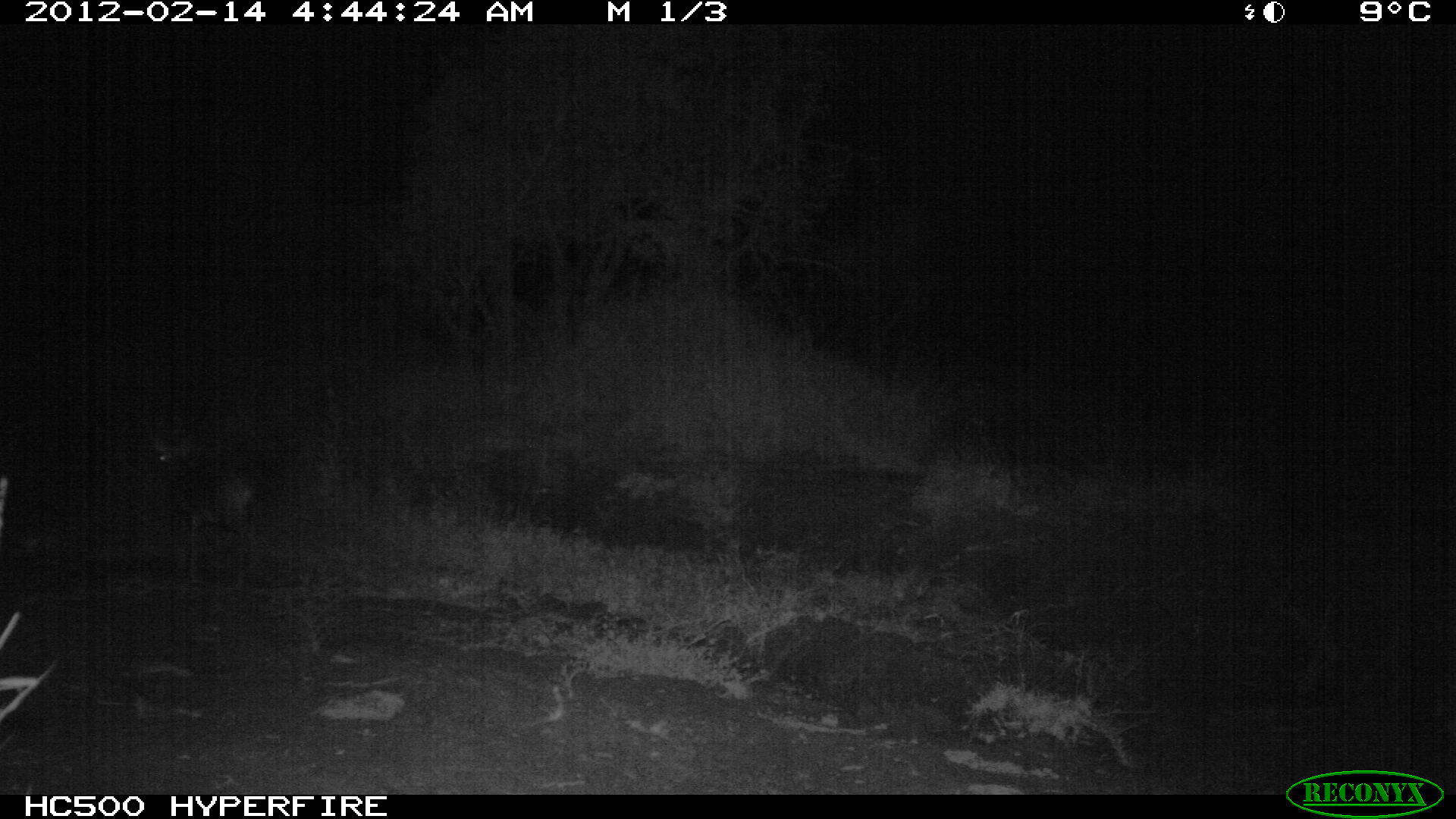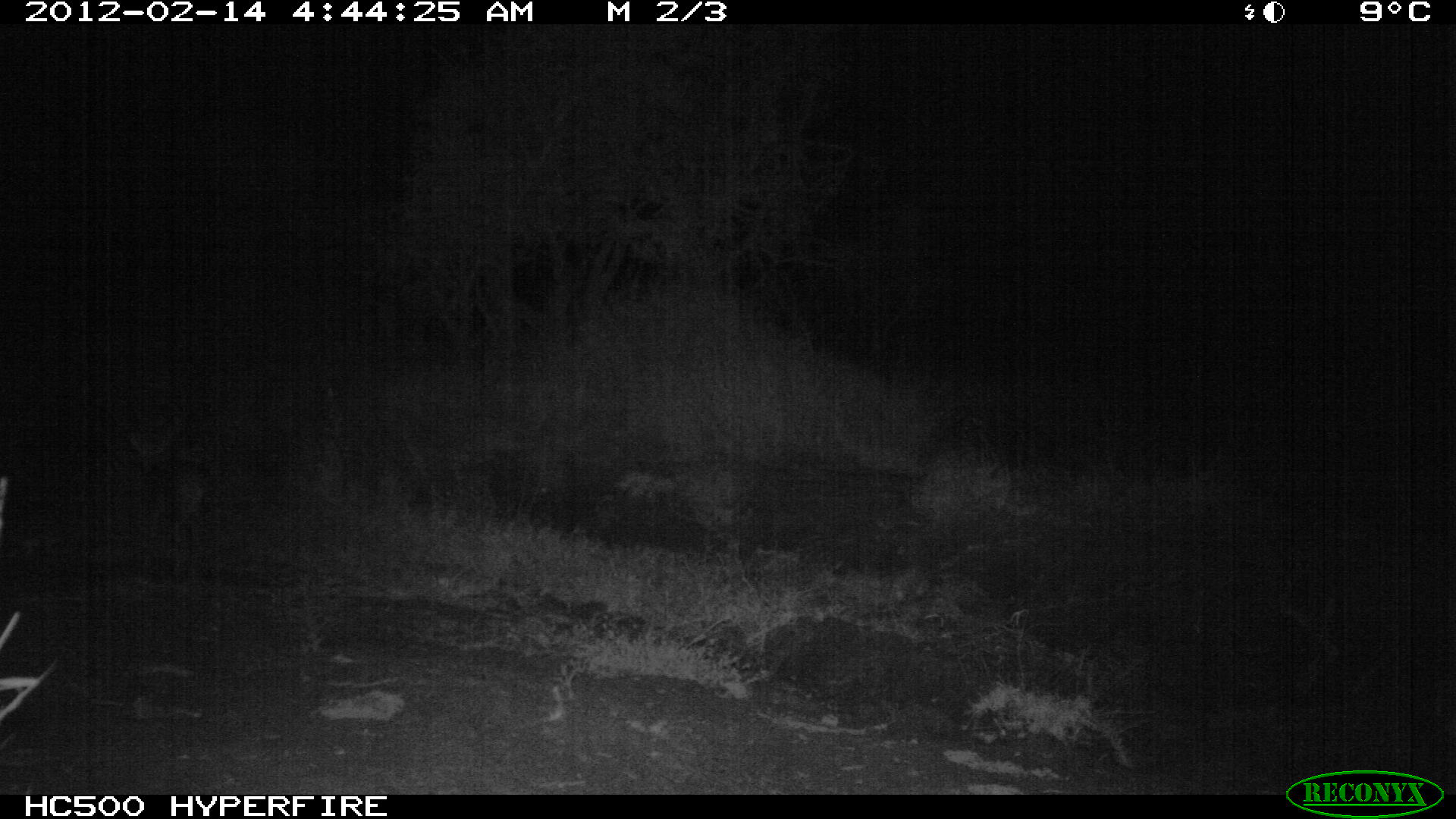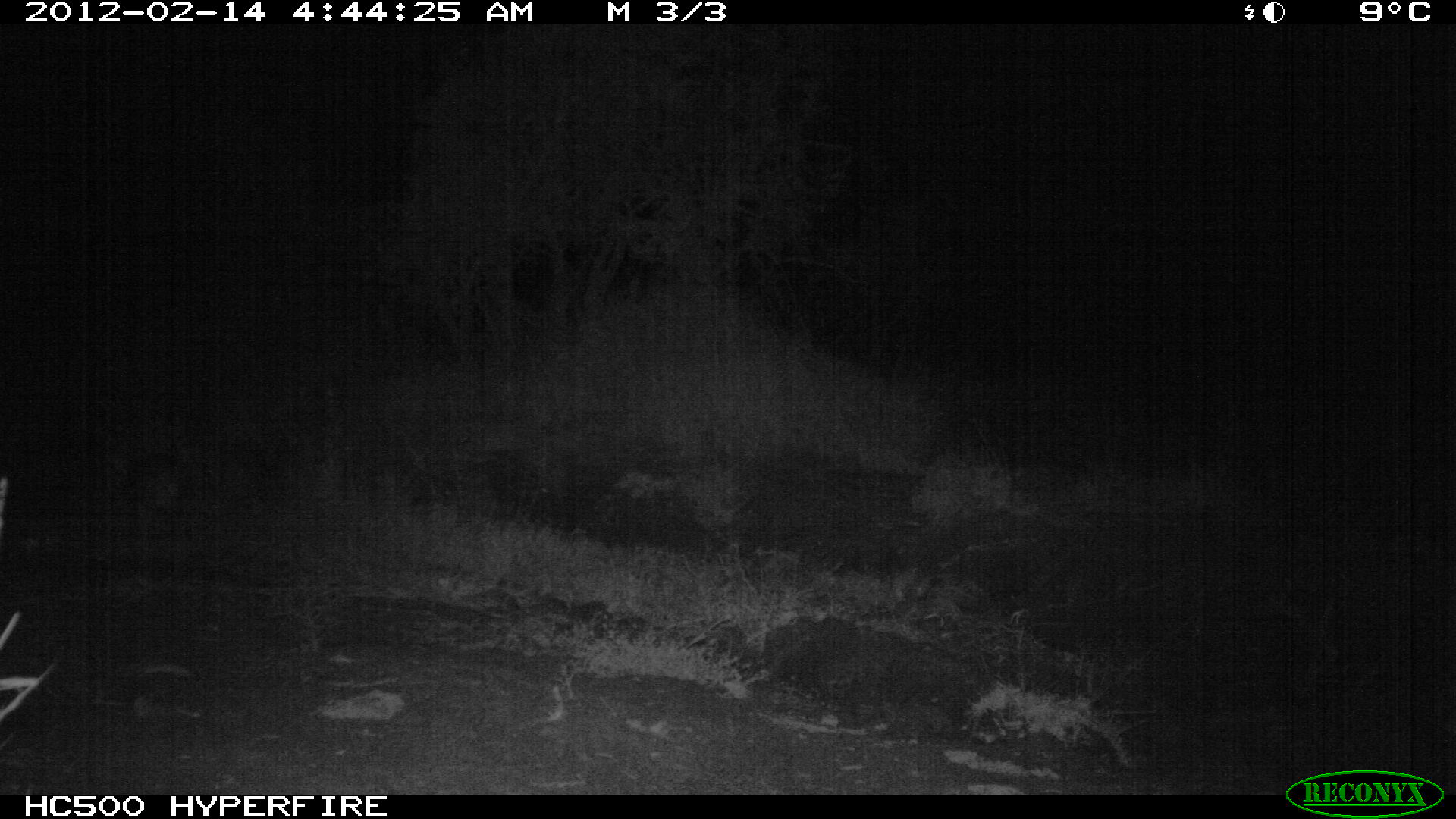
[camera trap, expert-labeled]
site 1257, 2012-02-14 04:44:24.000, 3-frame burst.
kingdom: Animalia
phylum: Chordata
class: Mammalia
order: Artiodactyla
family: Bovidae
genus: Madoqua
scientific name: Madoqua guentheri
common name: günther's dik-dik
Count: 1.